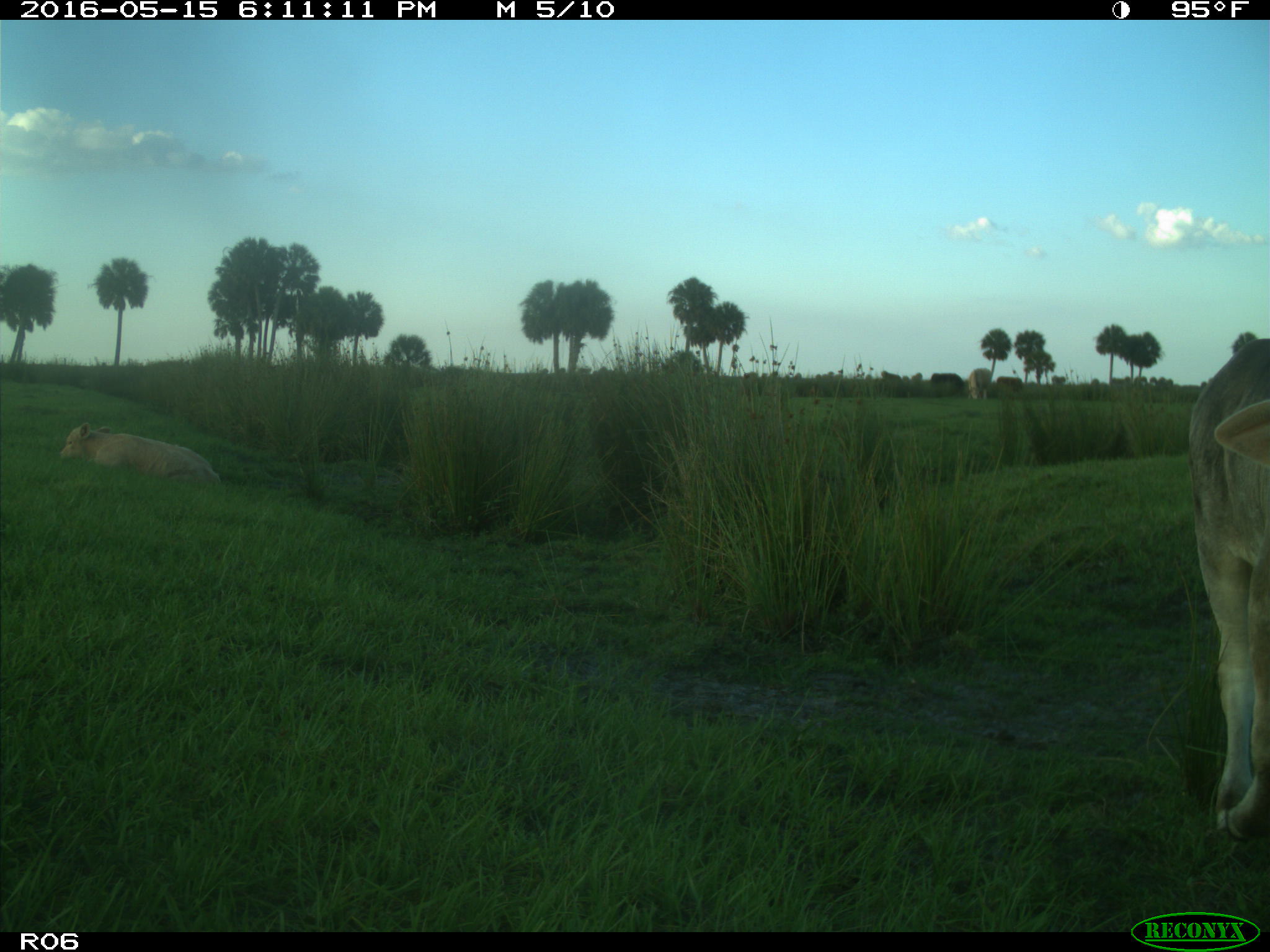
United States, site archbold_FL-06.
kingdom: Animalia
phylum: Chordata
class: Mammalia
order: Artiodactyla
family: Bovidae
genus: Bos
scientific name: Bos taurus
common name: domestic cow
Bos taurus (domestic cow).